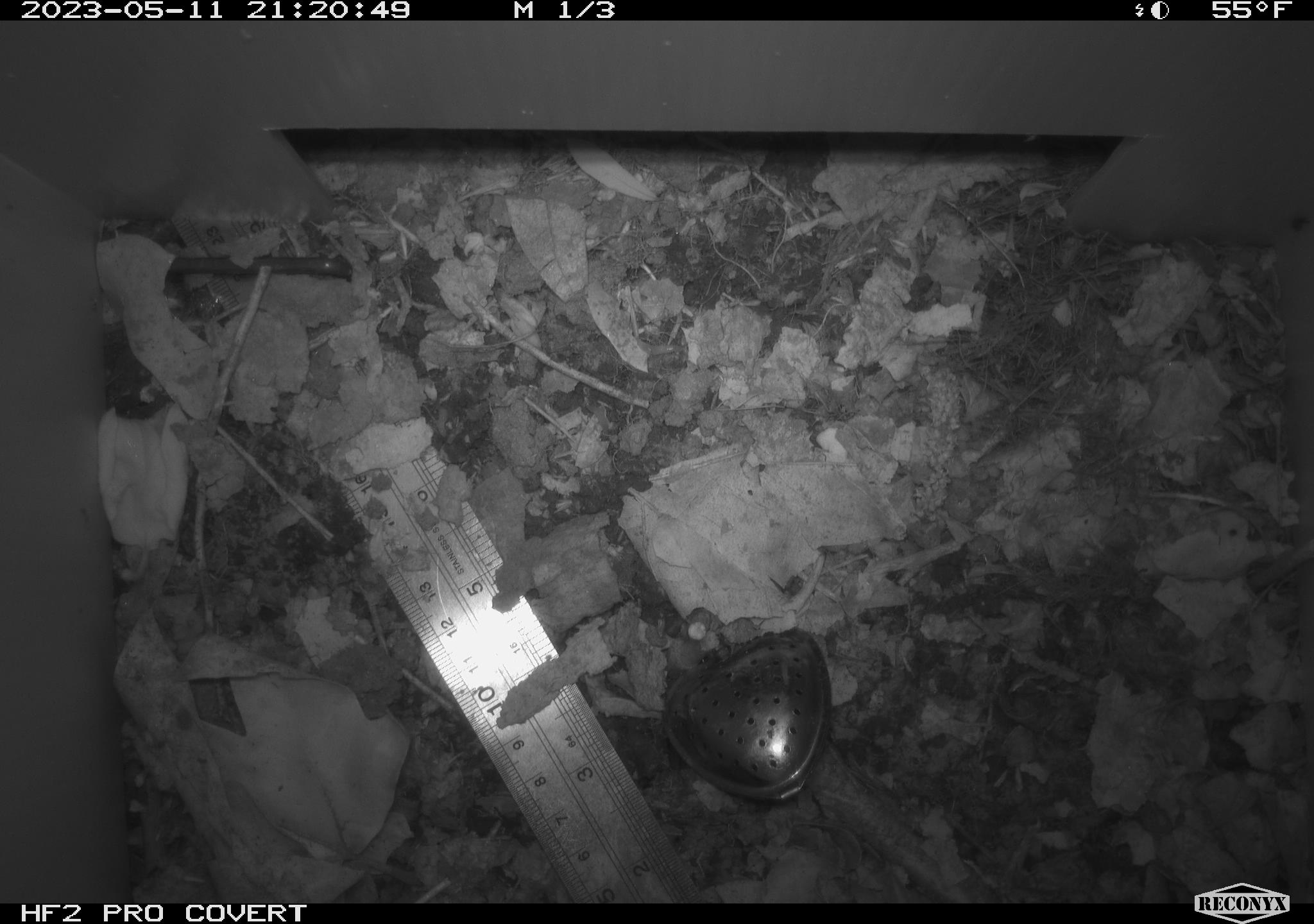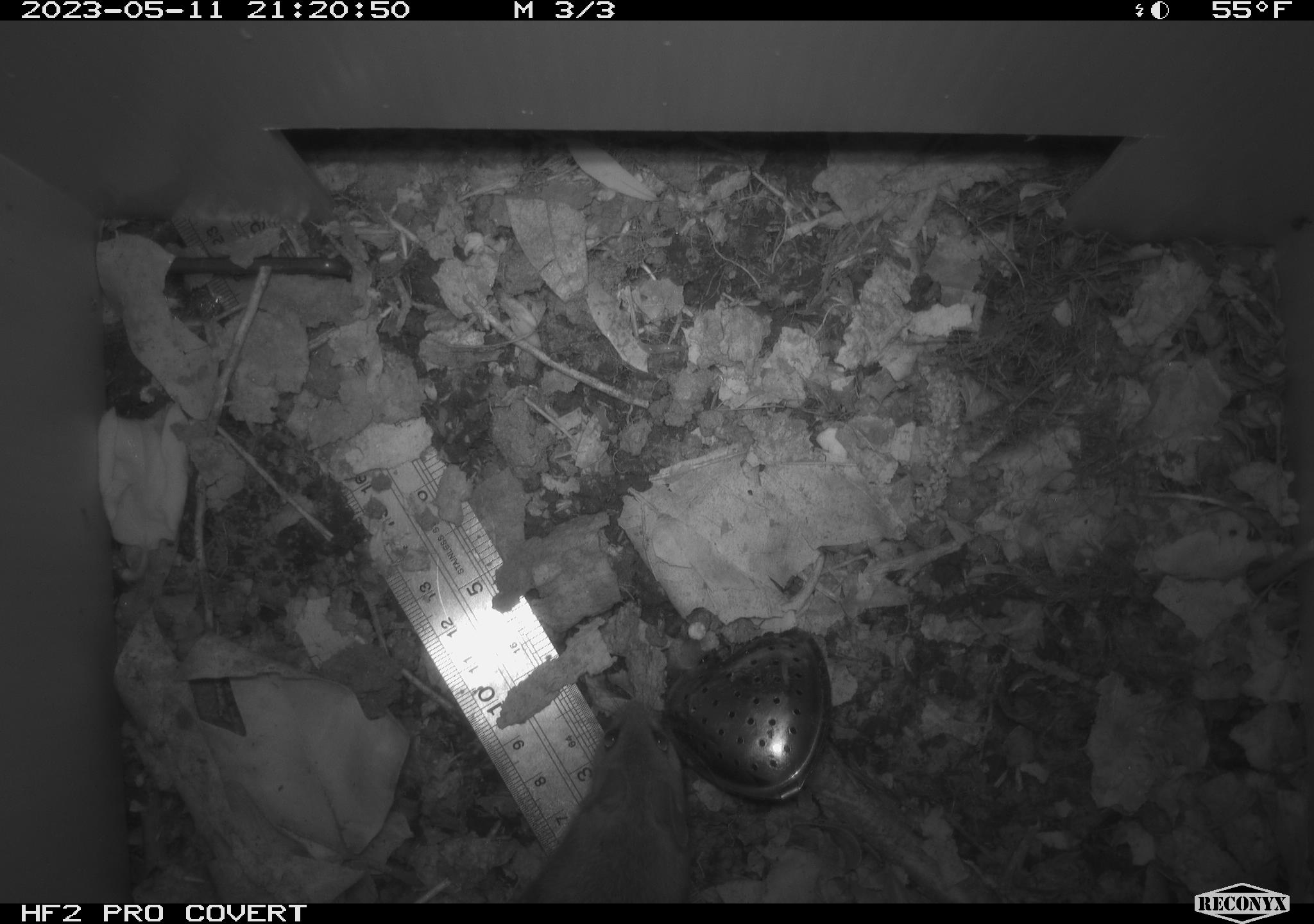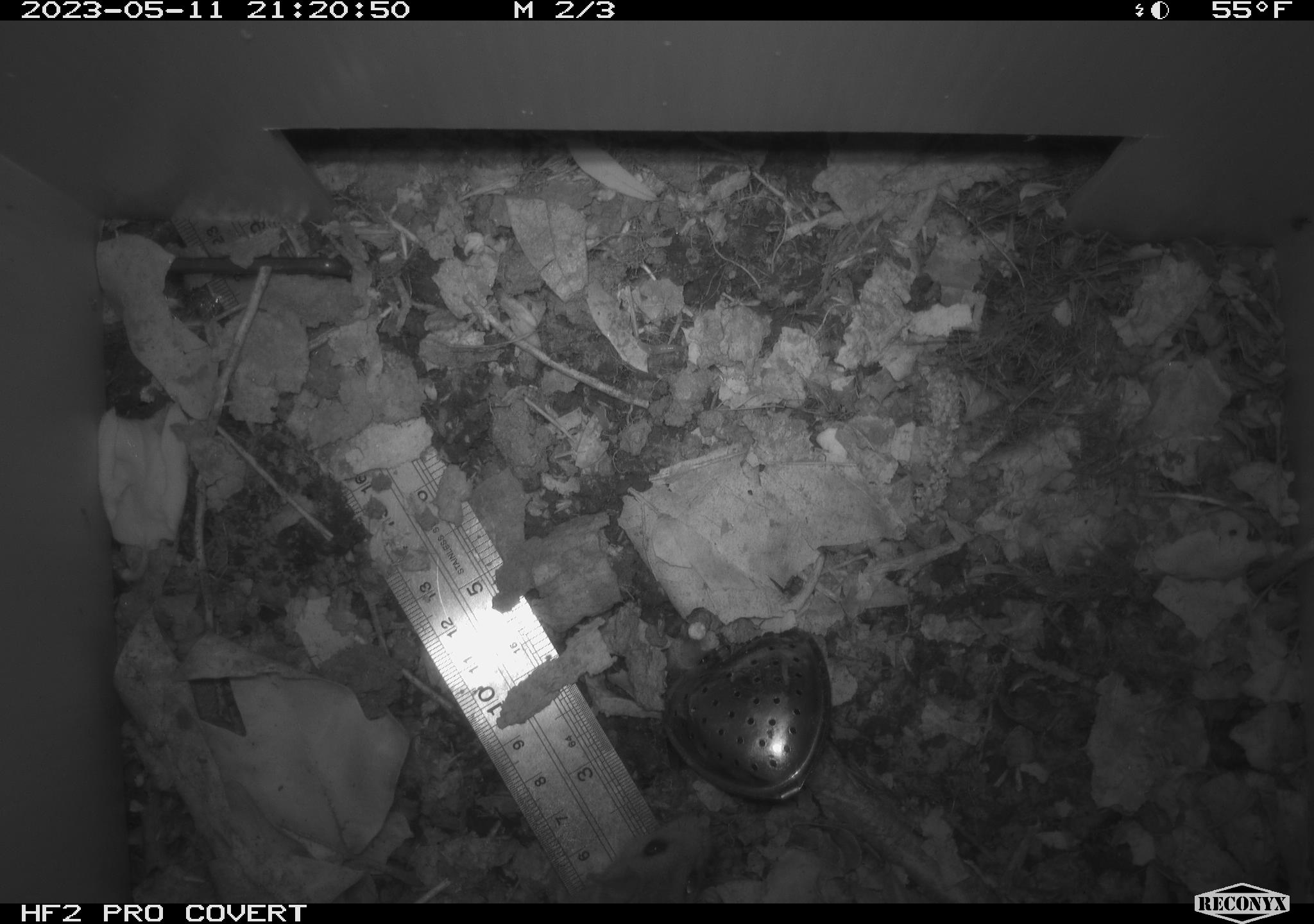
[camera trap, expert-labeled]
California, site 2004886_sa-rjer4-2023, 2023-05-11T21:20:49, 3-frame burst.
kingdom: Animalia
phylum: Chordata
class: Mammalia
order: Rodentia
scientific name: Rodentia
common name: mouse species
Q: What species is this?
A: Mouse species (Rodentia).